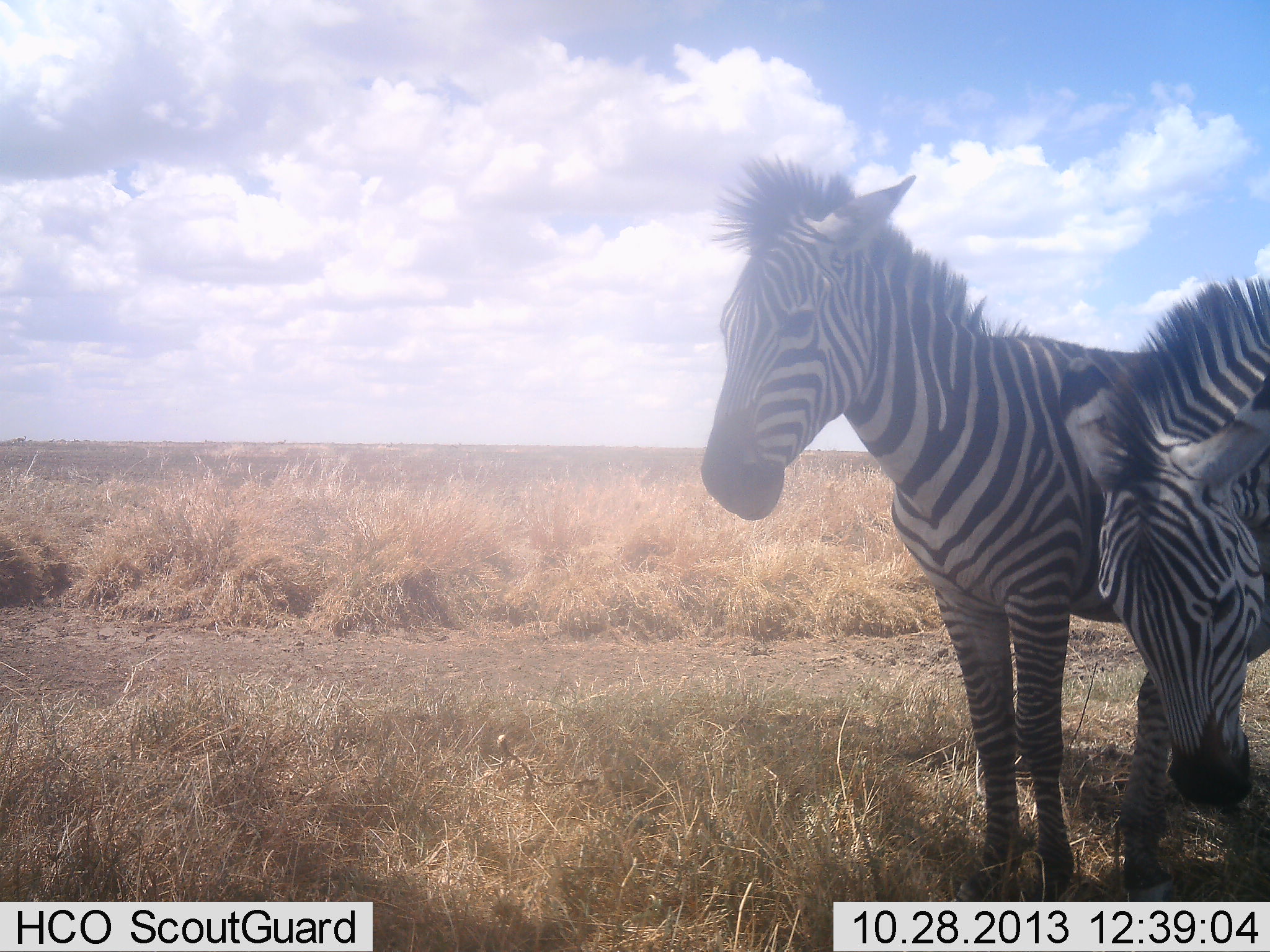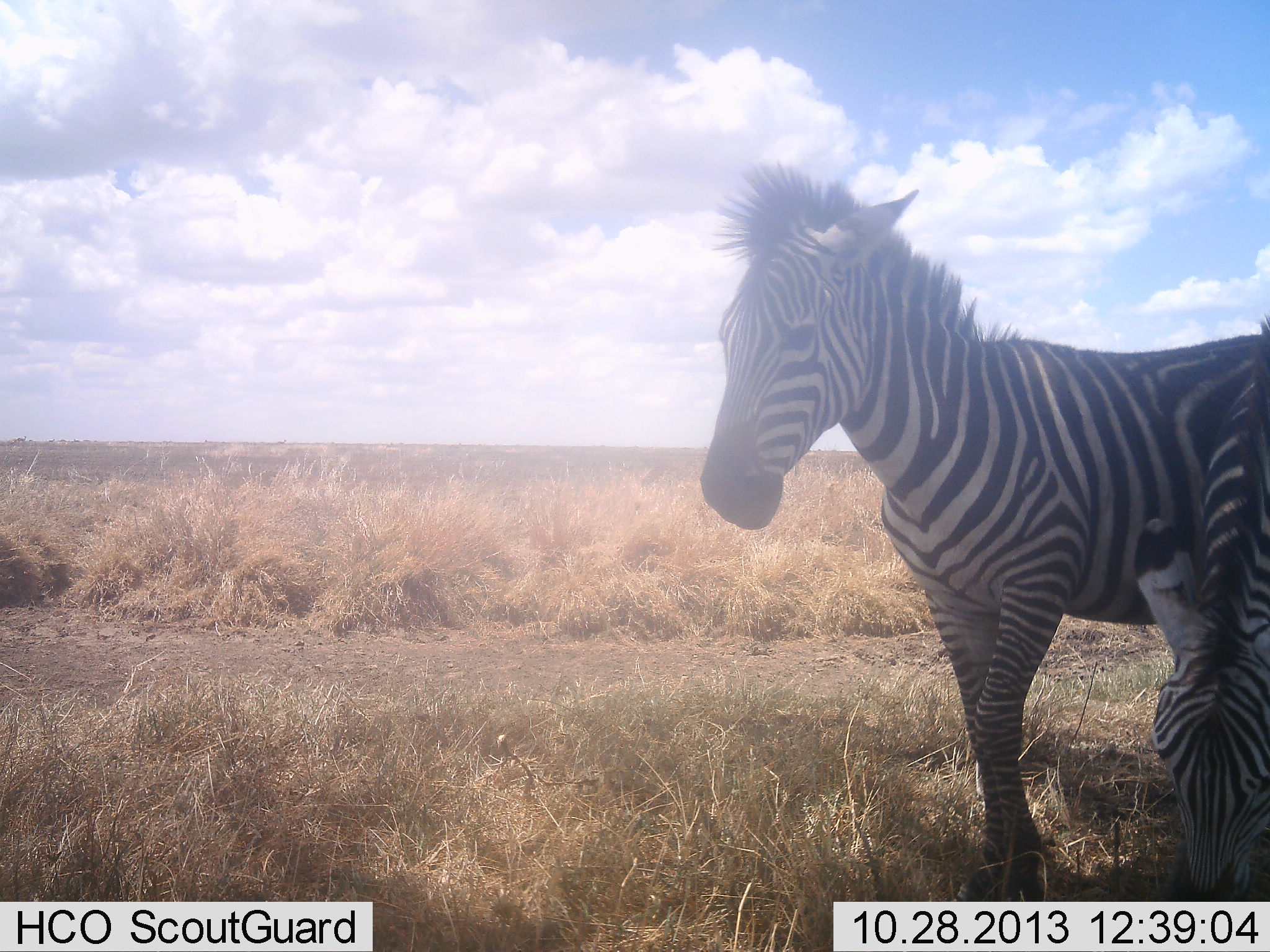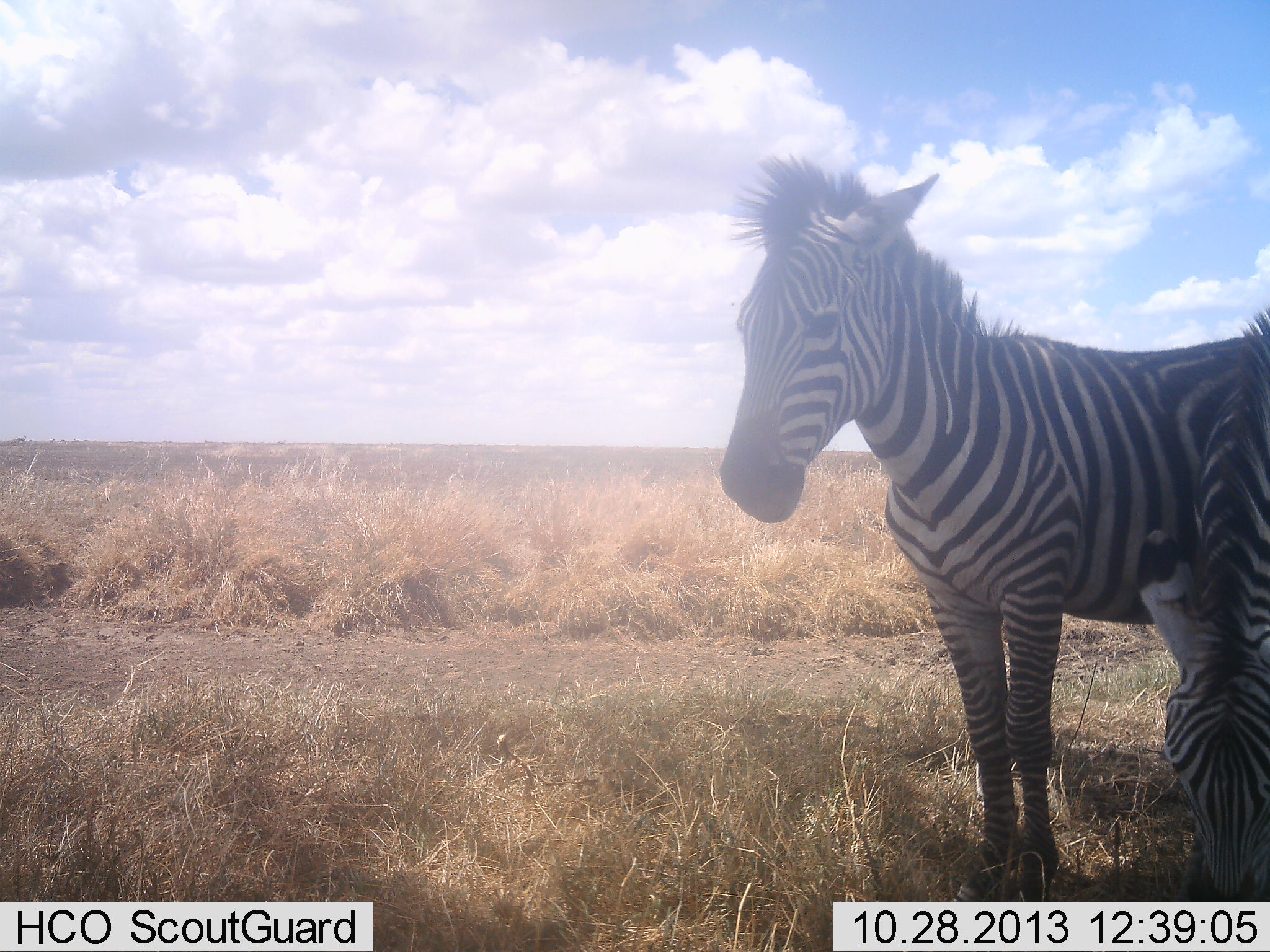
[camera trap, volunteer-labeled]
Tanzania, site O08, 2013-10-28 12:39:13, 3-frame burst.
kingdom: Animalia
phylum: Chordata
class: Mammalia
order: Perissodactyla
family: Equidae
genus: Equus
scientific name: Equus quagga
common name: plains zebra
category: zebra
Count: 2.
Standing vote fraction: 100%.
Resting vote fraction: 10%.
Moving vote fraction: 0%.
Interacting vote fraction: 10%.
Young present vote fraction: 0%.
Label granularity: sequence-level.